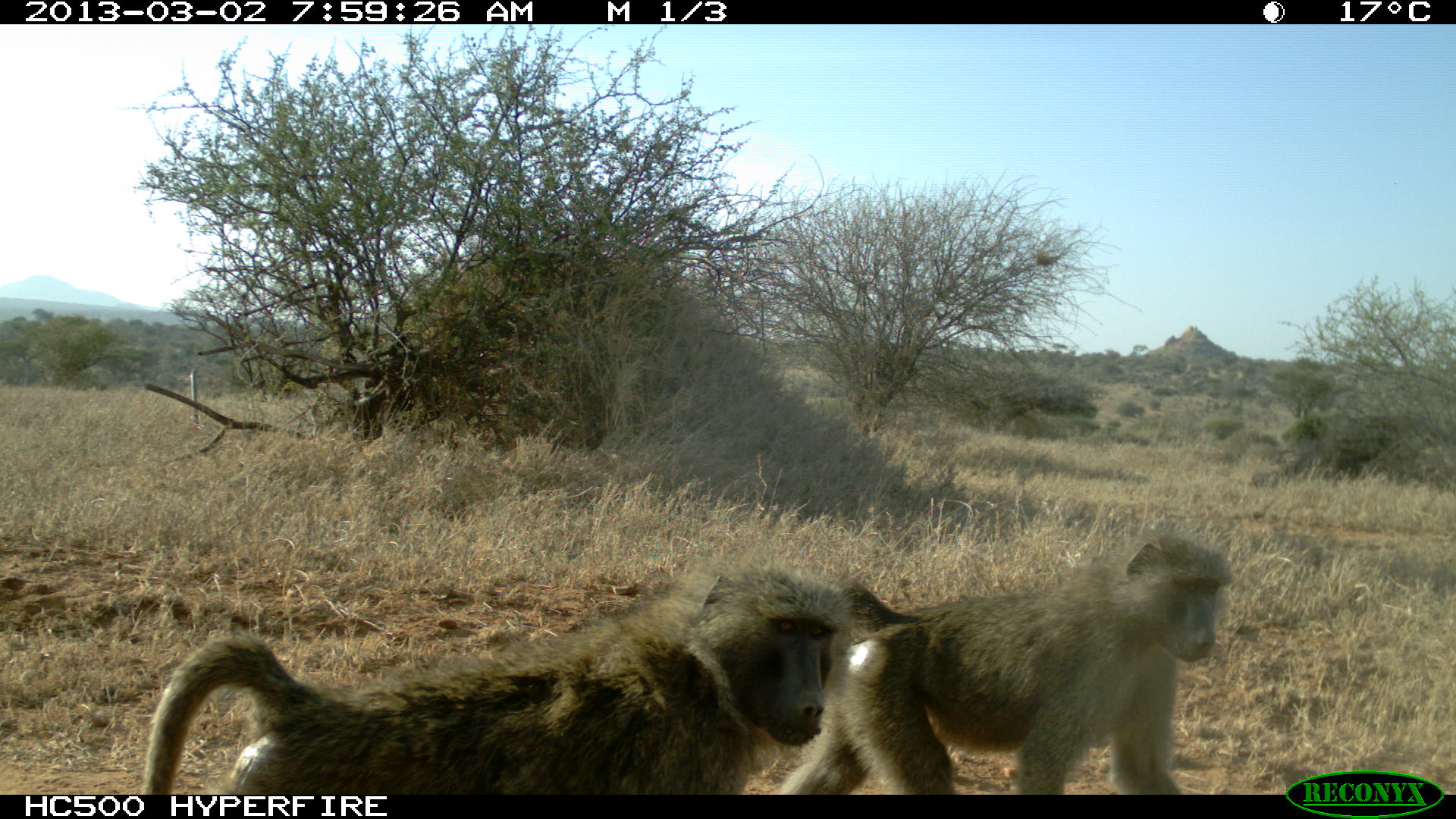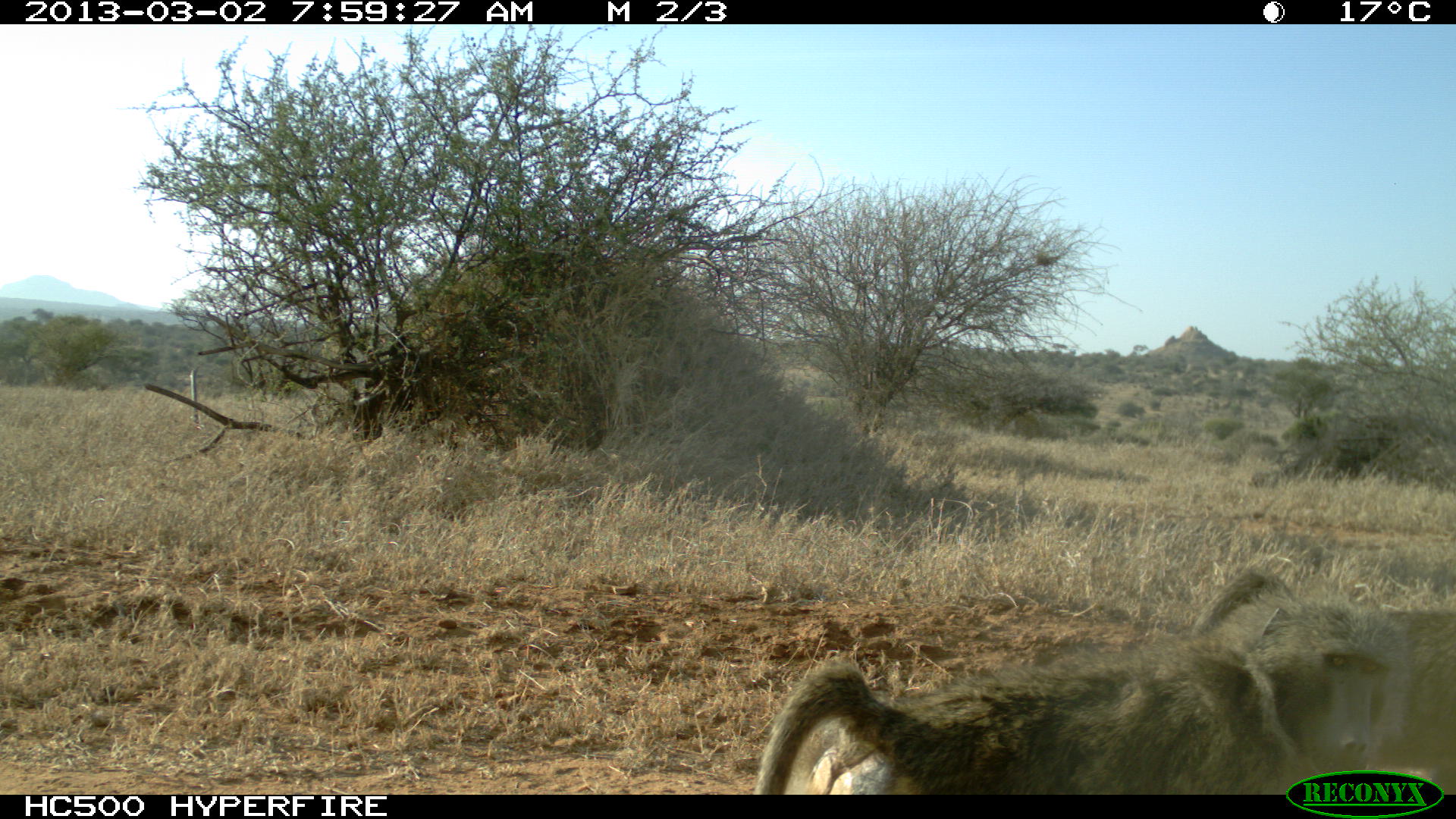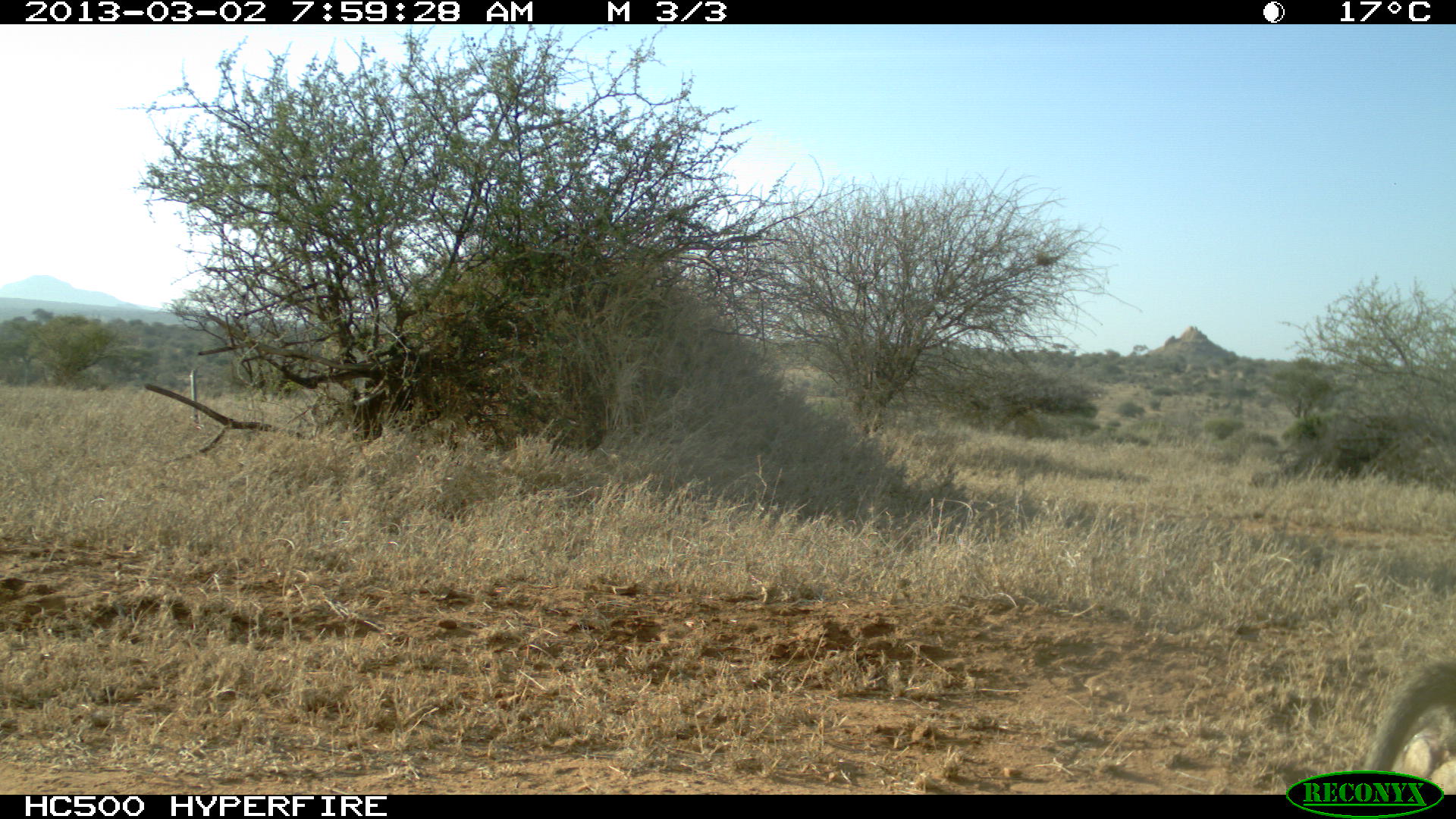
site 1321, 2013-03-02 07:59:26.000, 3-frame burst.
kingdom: Animalia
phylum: Chordata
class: Mammalia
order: Primates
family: Cercopithecidae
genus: Papio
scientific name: Papio anubis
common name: olive baboon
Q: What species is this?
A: Papio anubis (olive baboon).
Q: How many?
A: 2.